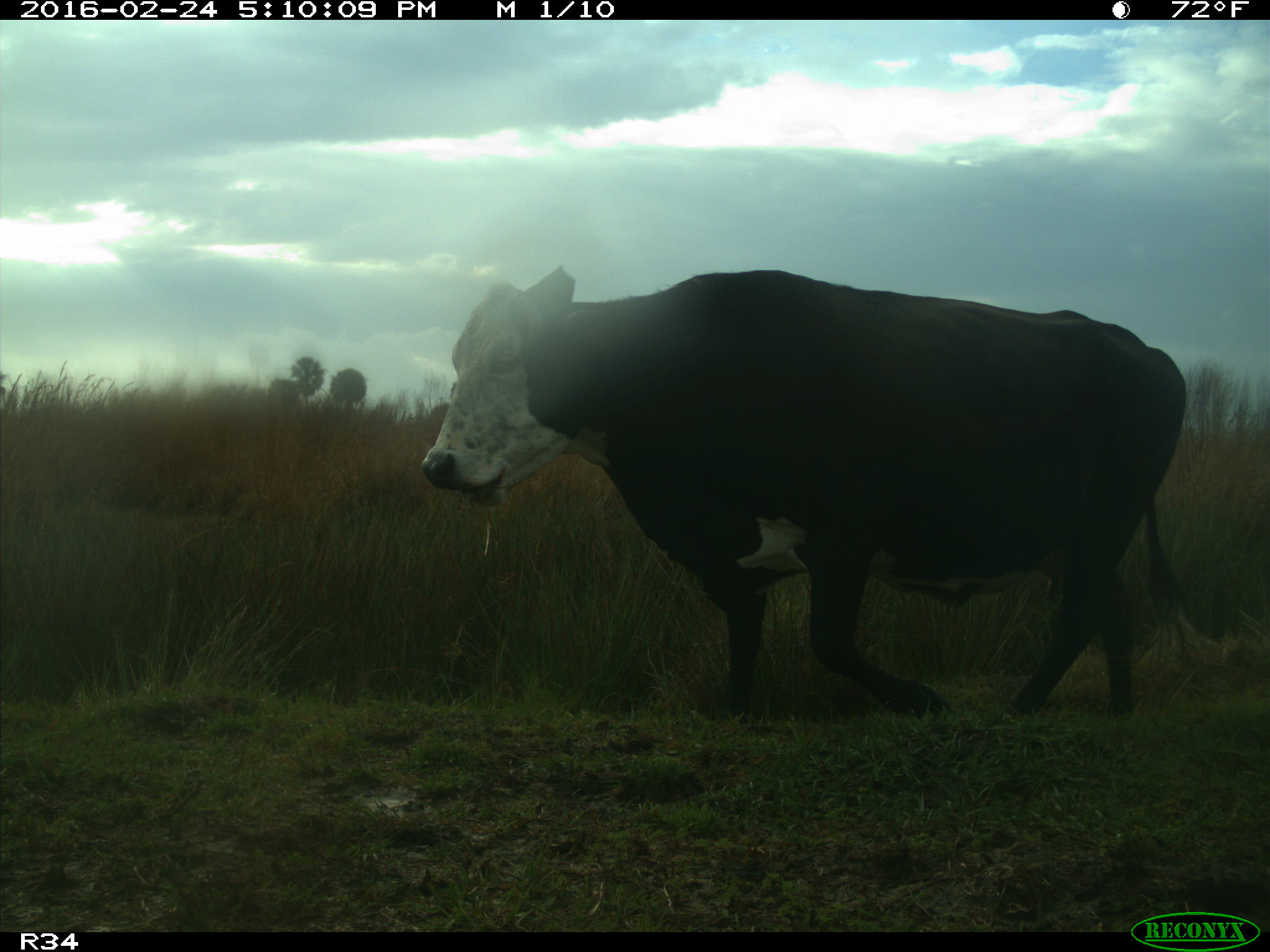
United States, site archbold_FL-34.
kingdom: Animalia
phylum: Chordata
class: Mammalia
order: Artiodactyla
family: Bovidae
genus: Bos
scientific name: Bos taurus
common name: domestic cow